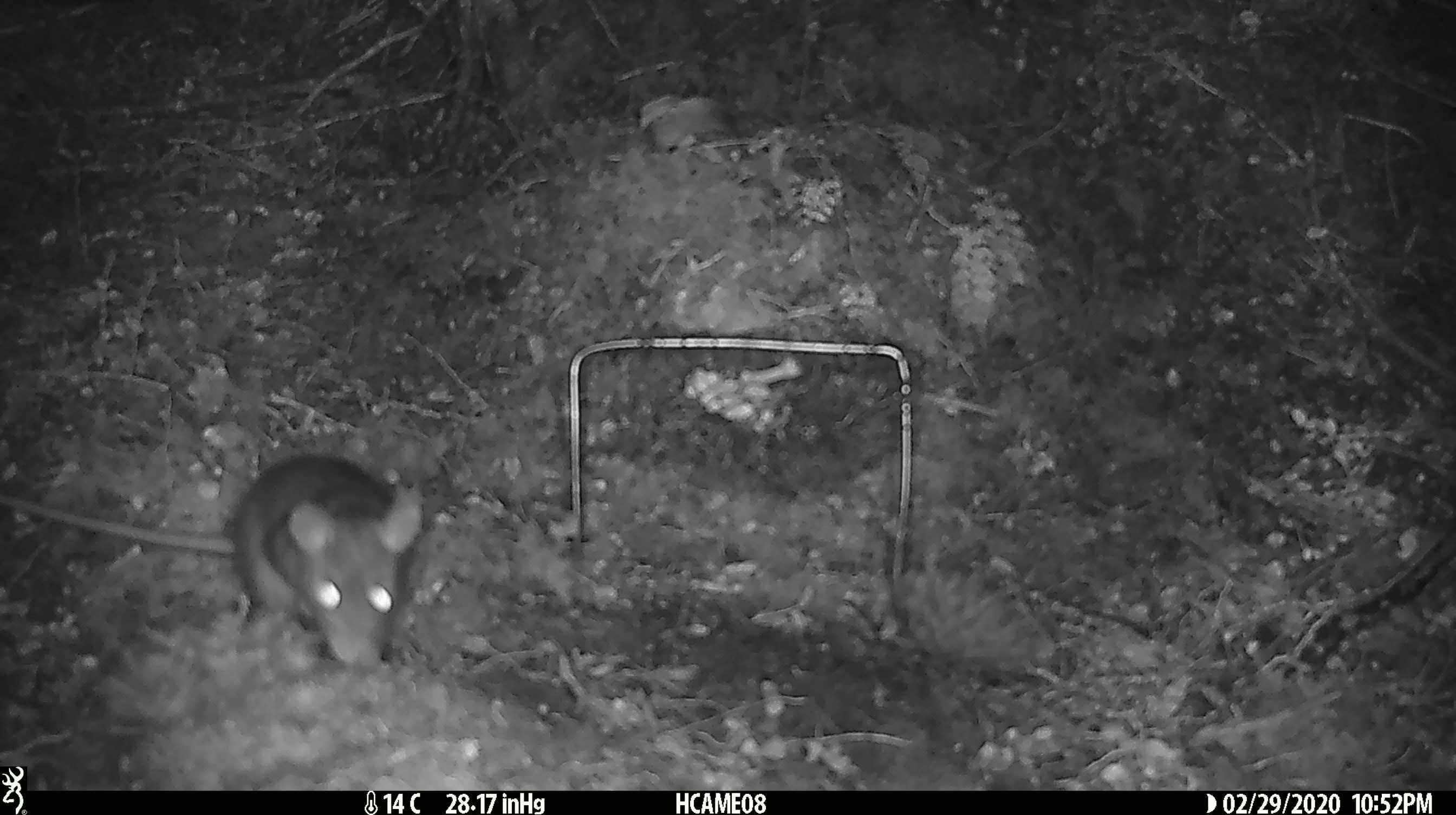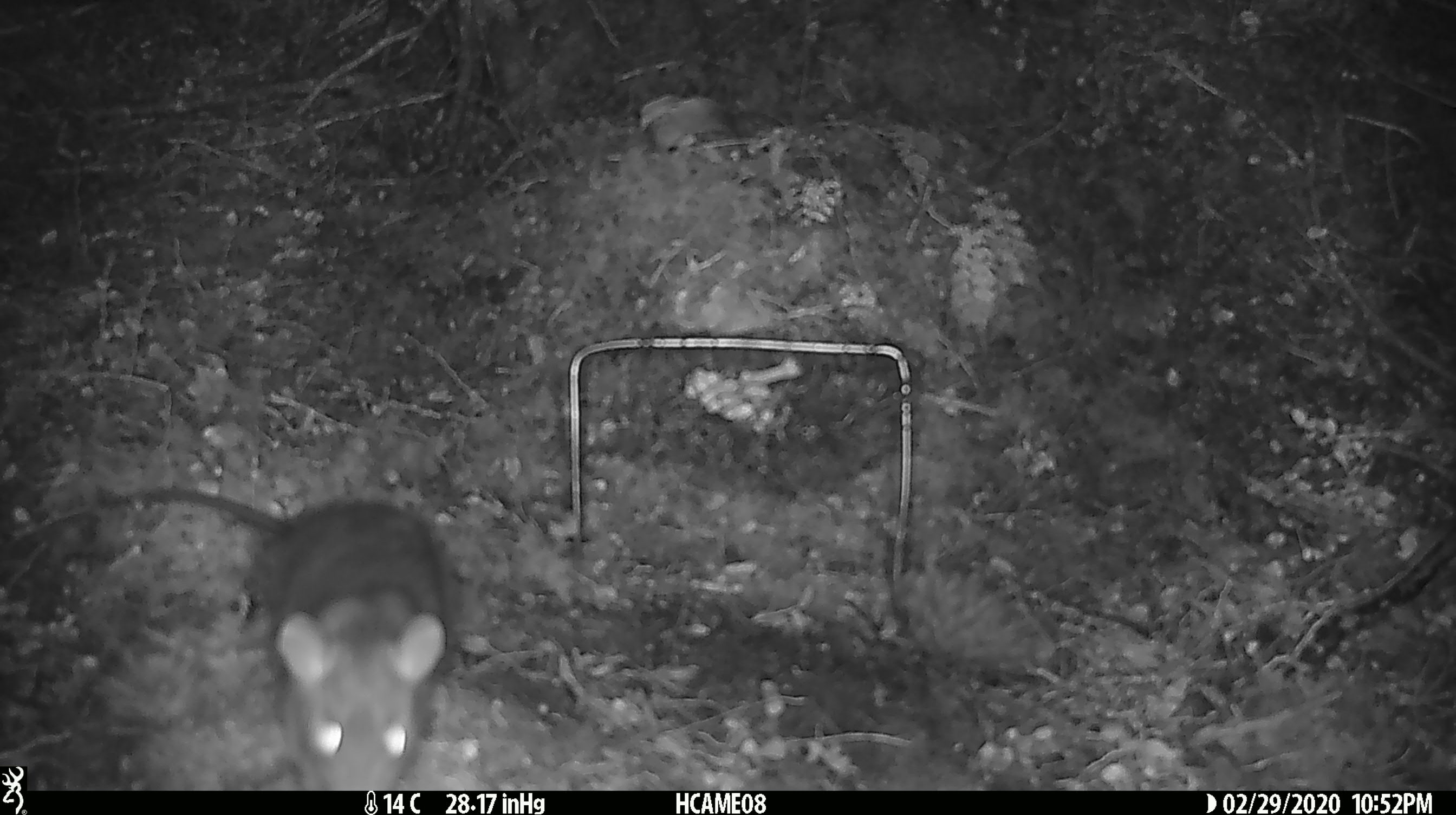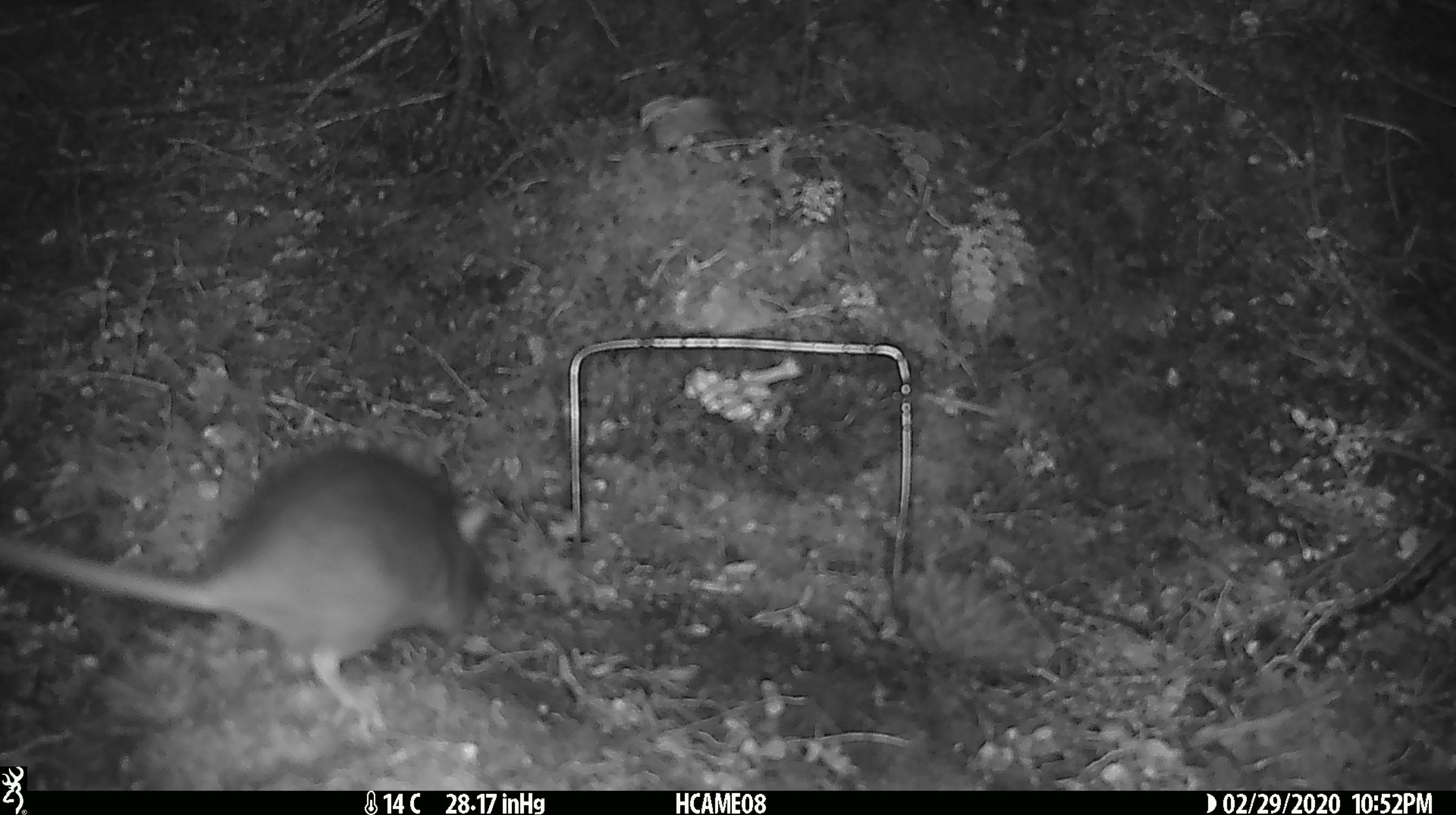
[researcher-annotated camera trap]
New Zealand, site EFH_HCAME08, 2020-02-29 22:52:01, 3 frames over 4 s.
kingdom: Animalia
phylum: Chordata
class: Mammalia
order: Rodentia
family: Muridae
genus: Rattus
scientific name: Rattus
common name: rat